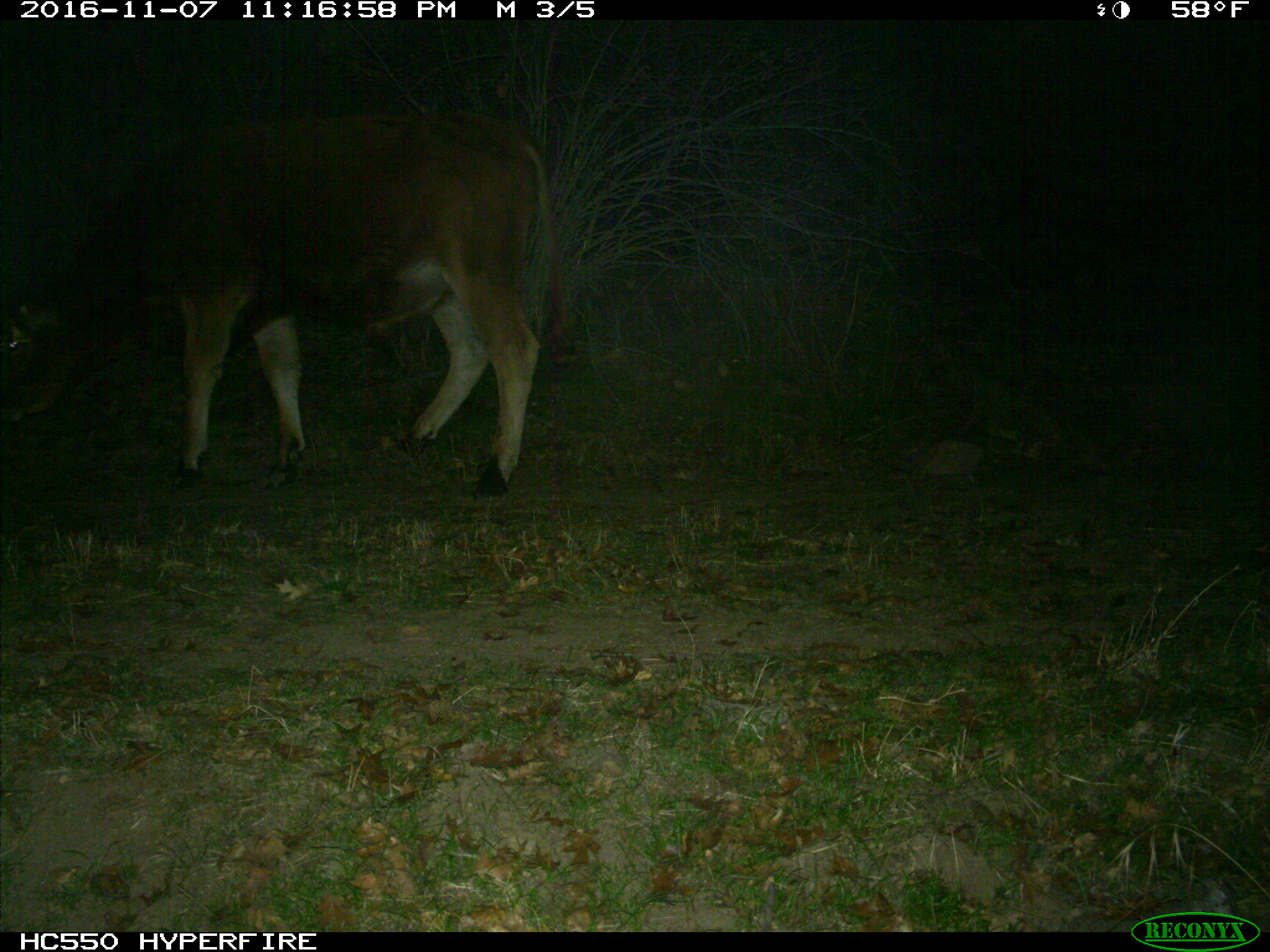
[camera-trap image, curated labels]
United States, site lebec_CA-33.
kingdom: Animalia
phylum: Chordata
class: Mammalia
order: Artiodactyla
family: Bovidae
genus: Bos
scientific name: Bos taurus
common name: domestic cow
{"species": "Bos taurus (domestic cow)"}